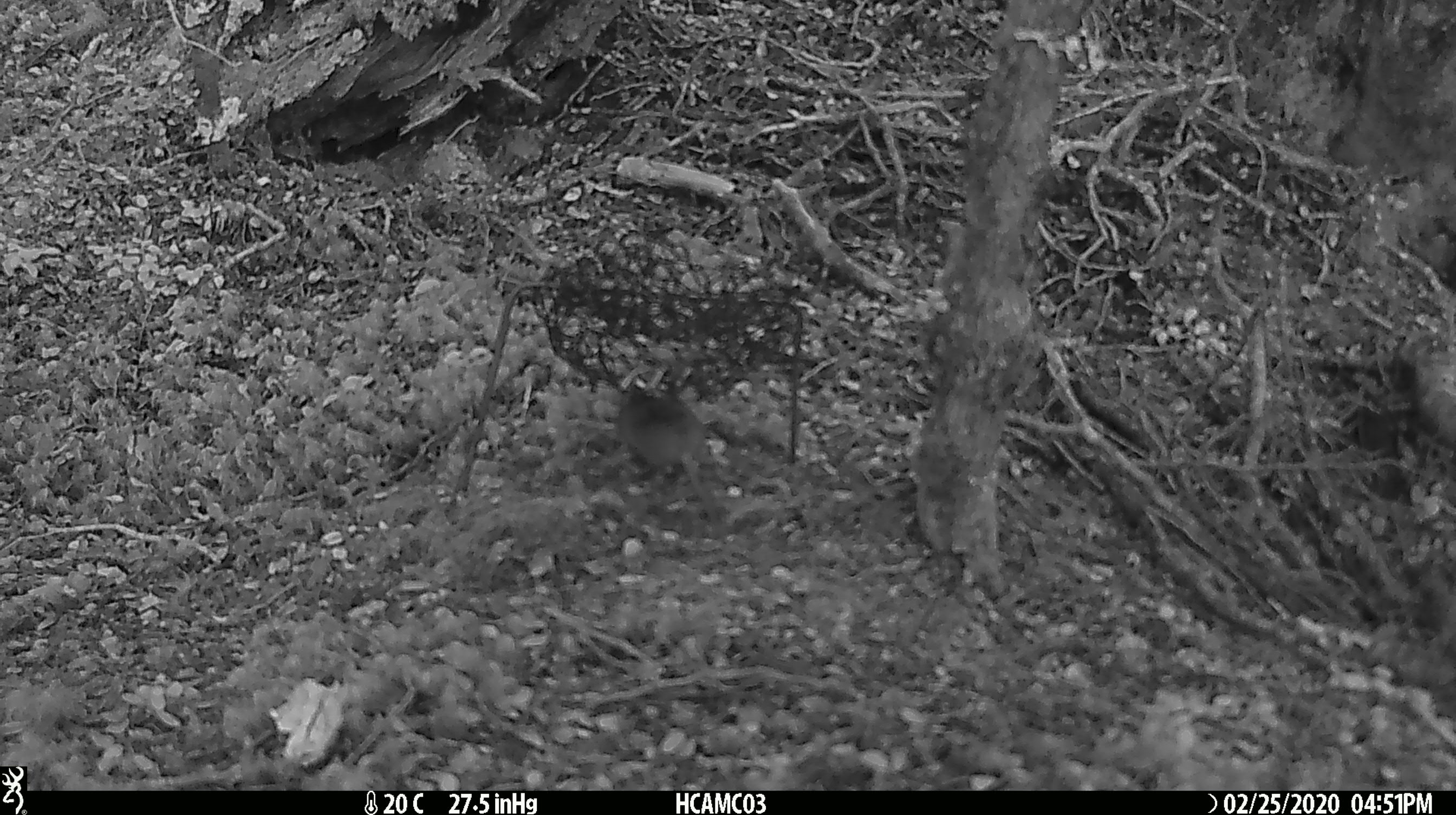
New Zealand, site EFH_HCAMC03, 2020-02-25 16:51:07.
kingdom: Animalia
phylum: Chordata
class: Mammalia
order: Rodentia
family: Muridae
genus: Mus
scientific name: Mus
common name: mouse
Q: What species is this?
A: Mouse (Mus).